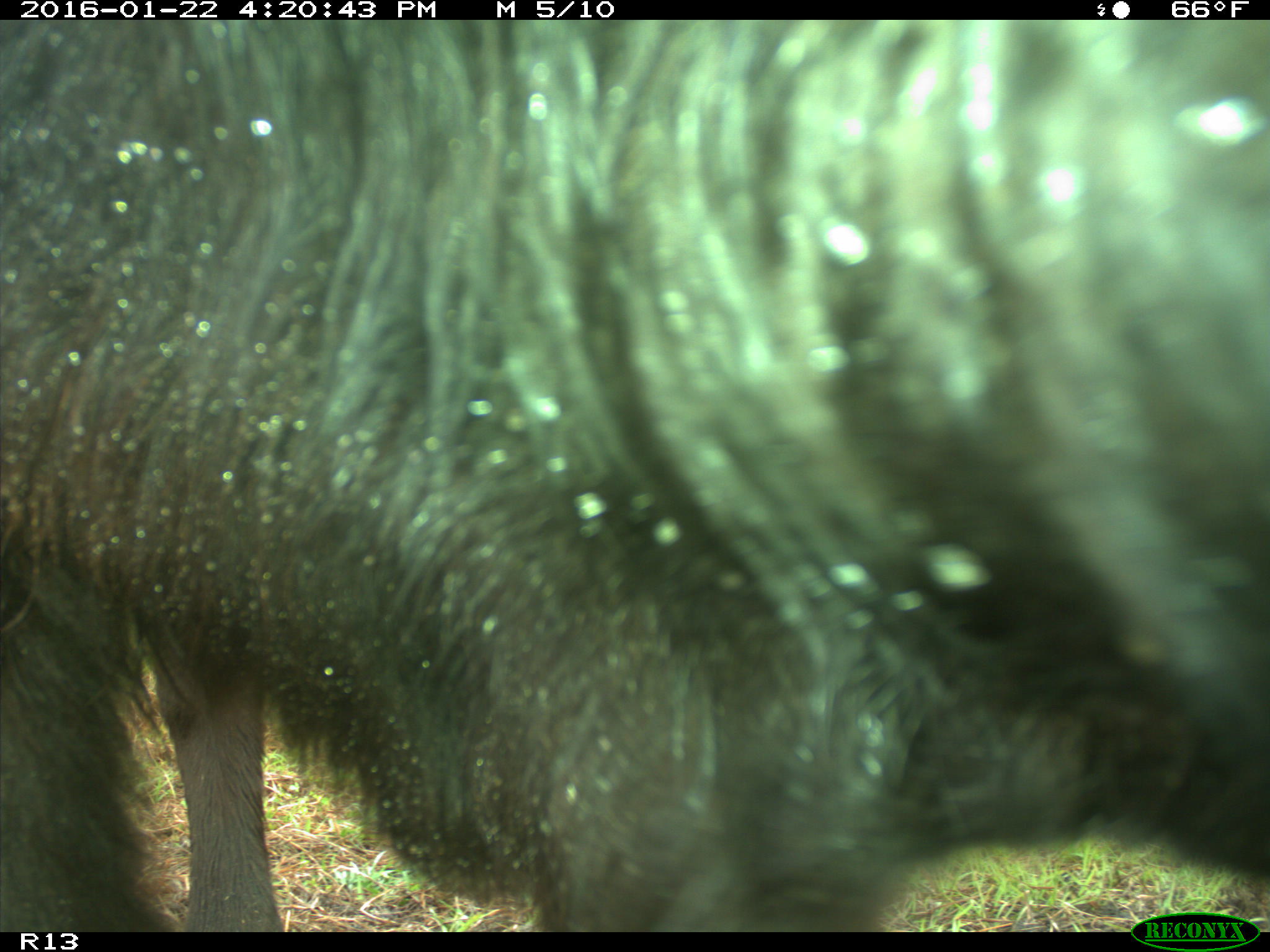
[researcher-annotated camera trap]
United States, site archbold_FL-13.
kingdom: Animalia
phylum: Chordata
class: Mammalia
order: Artiodactyla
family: Bovidae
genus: Bos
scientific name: Bos taurus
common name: domestic cow